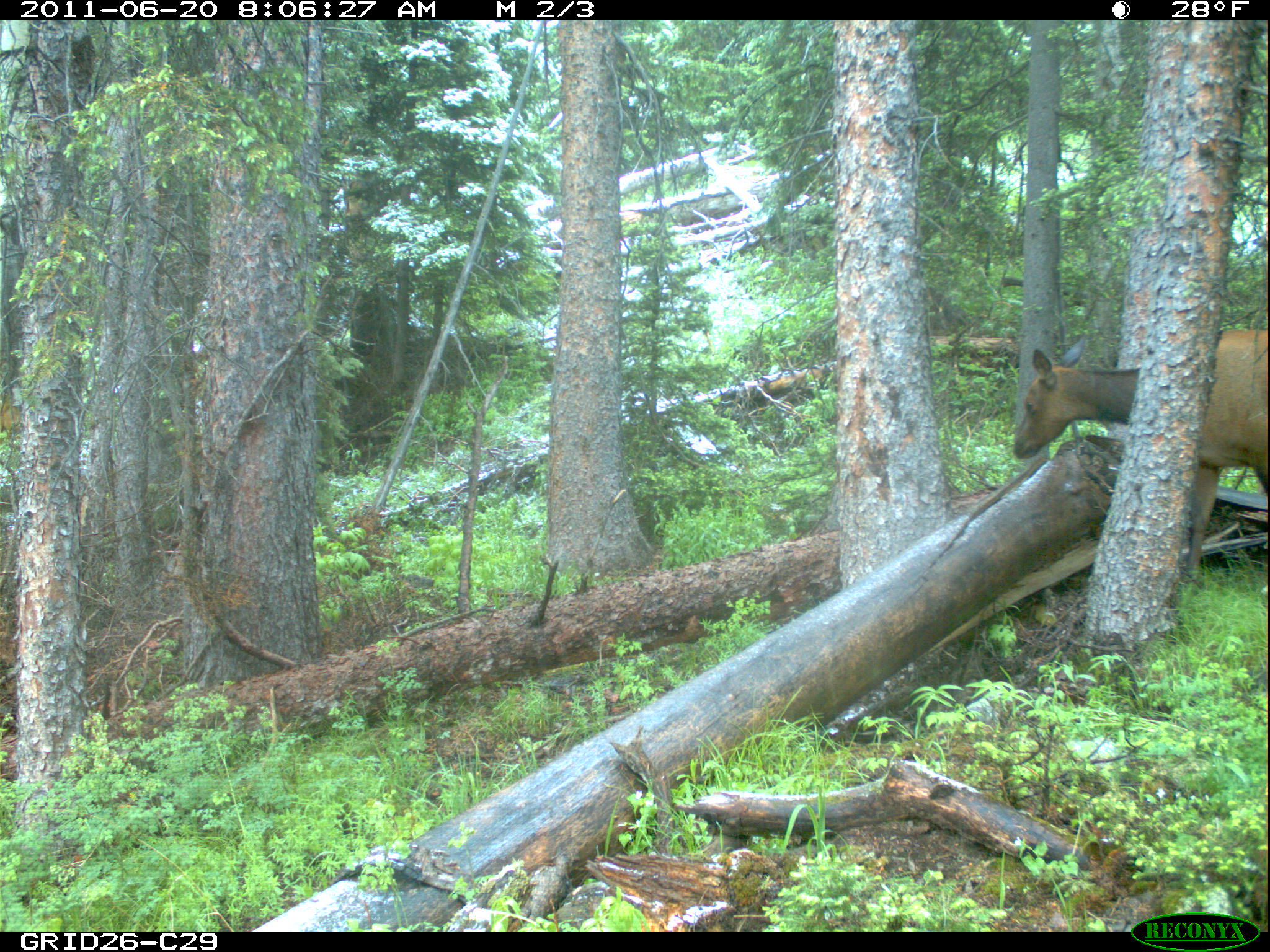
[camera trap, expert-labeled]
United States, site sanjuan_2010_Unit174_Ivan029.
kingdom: Animalia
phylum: Chordata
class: Mammalia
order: Artiodactyla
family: Cervidae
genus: Cervus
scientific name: Cervus elaphus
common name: red deer